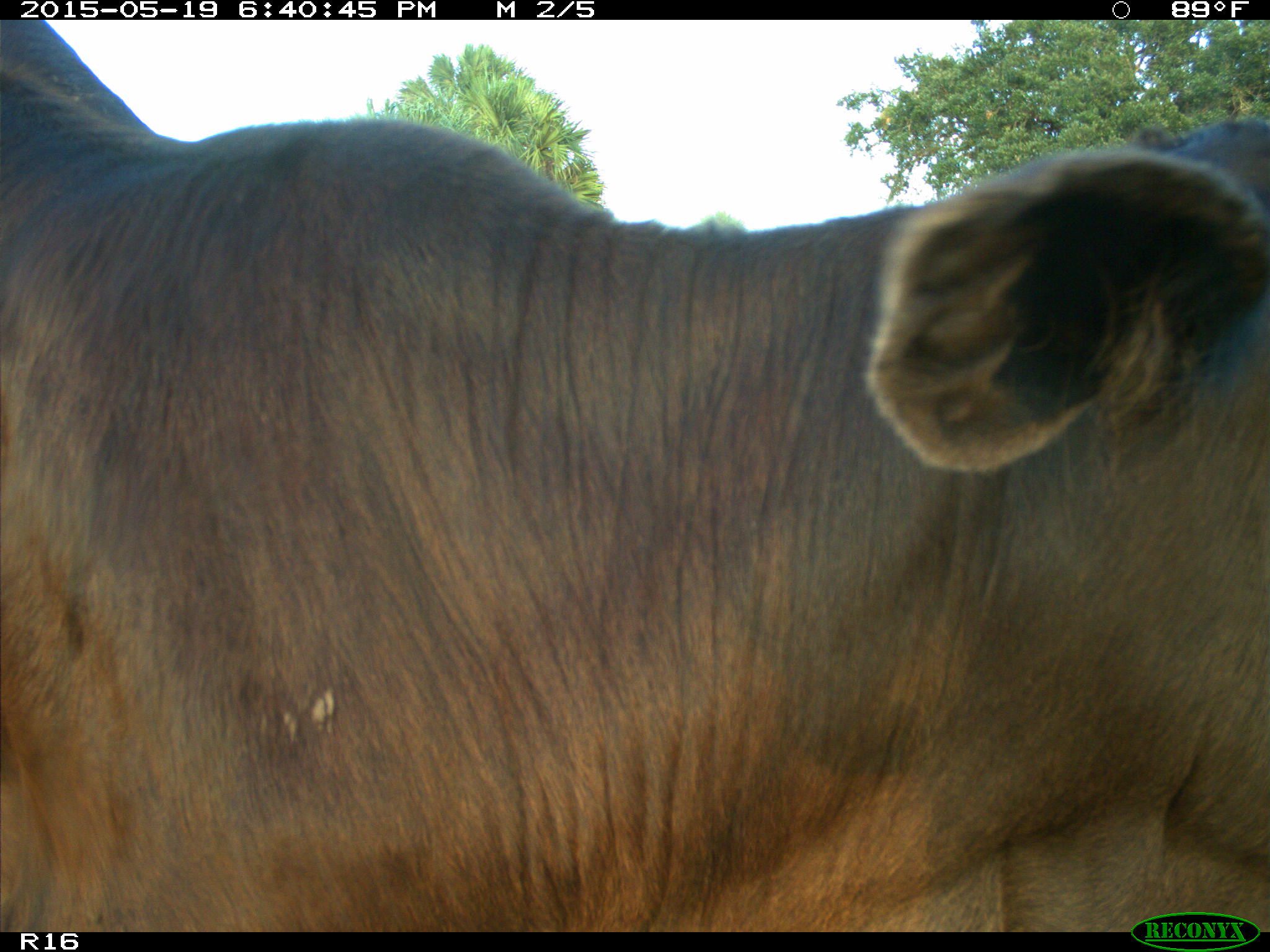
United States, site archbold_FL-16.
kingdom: Animalia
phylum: Chordata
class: Mammalia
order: Artiodactyla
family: Bovidae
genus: Bos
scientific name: Bos taurus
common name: domestic cow